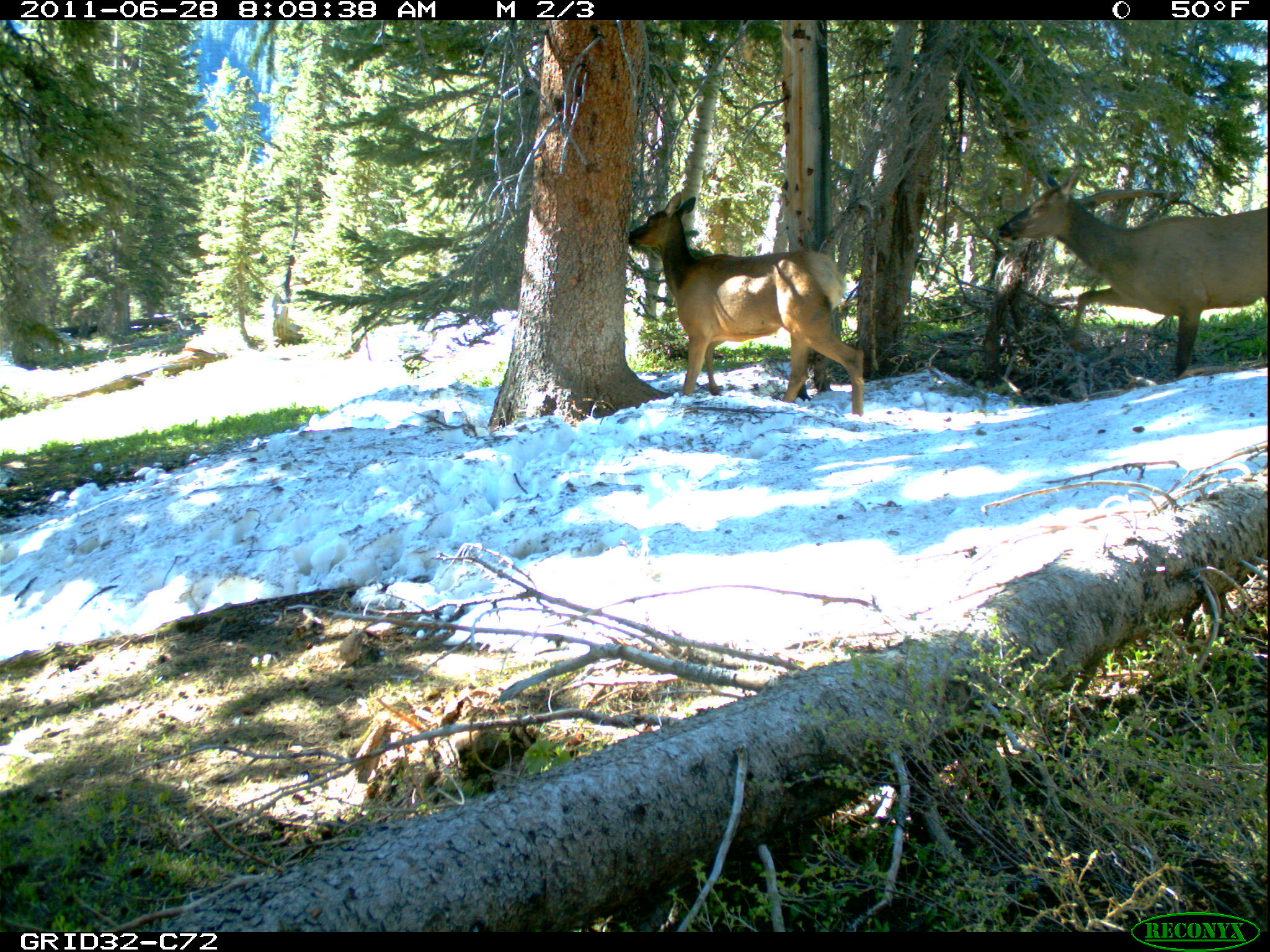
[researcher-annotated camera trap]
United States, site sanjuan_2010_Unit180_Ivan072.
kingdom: Animalia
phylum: Chordata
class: Mammalia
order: Artiodactyla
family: Cervidae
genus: Cervus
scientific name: Cervus elaphus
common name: red deer